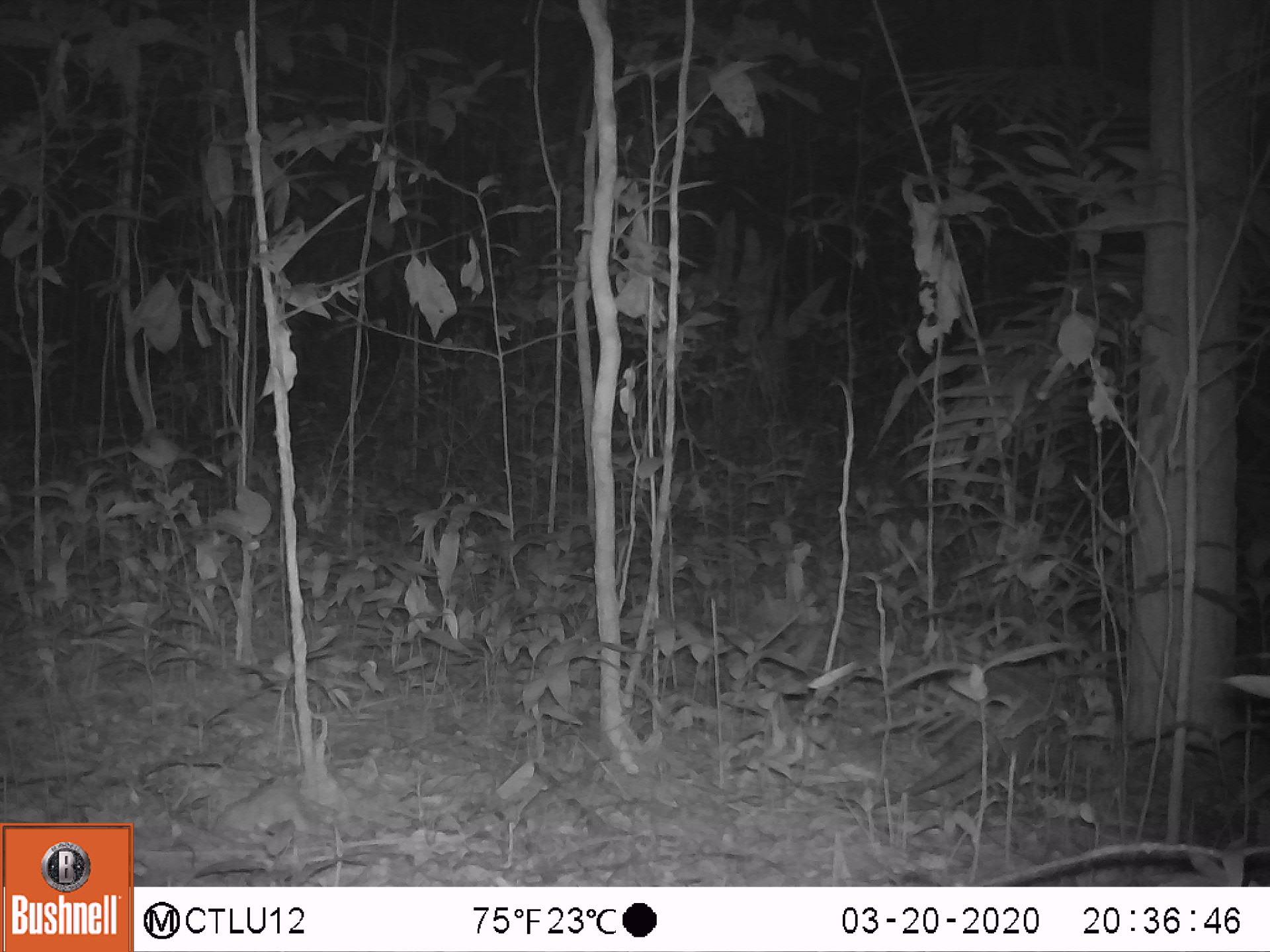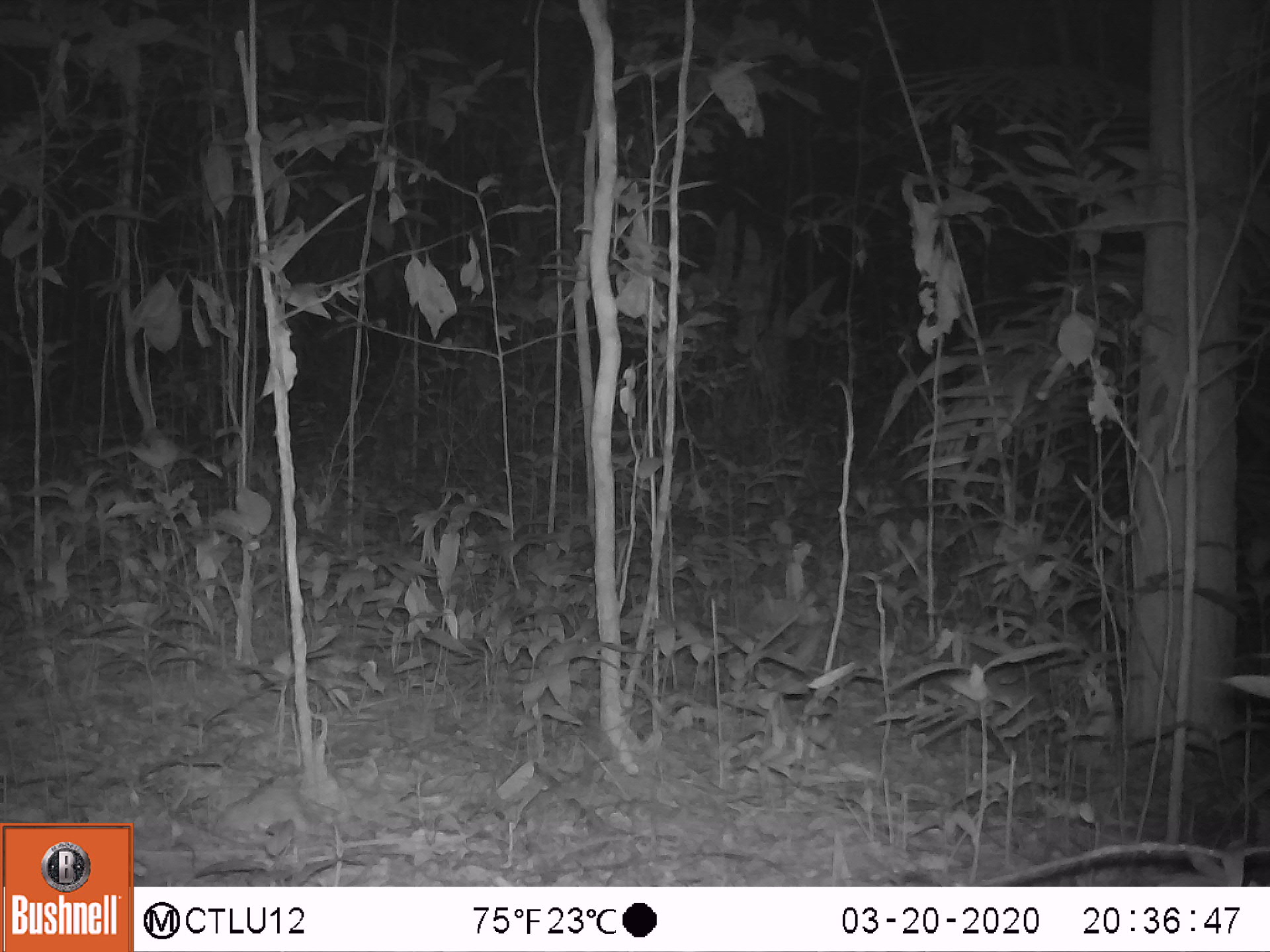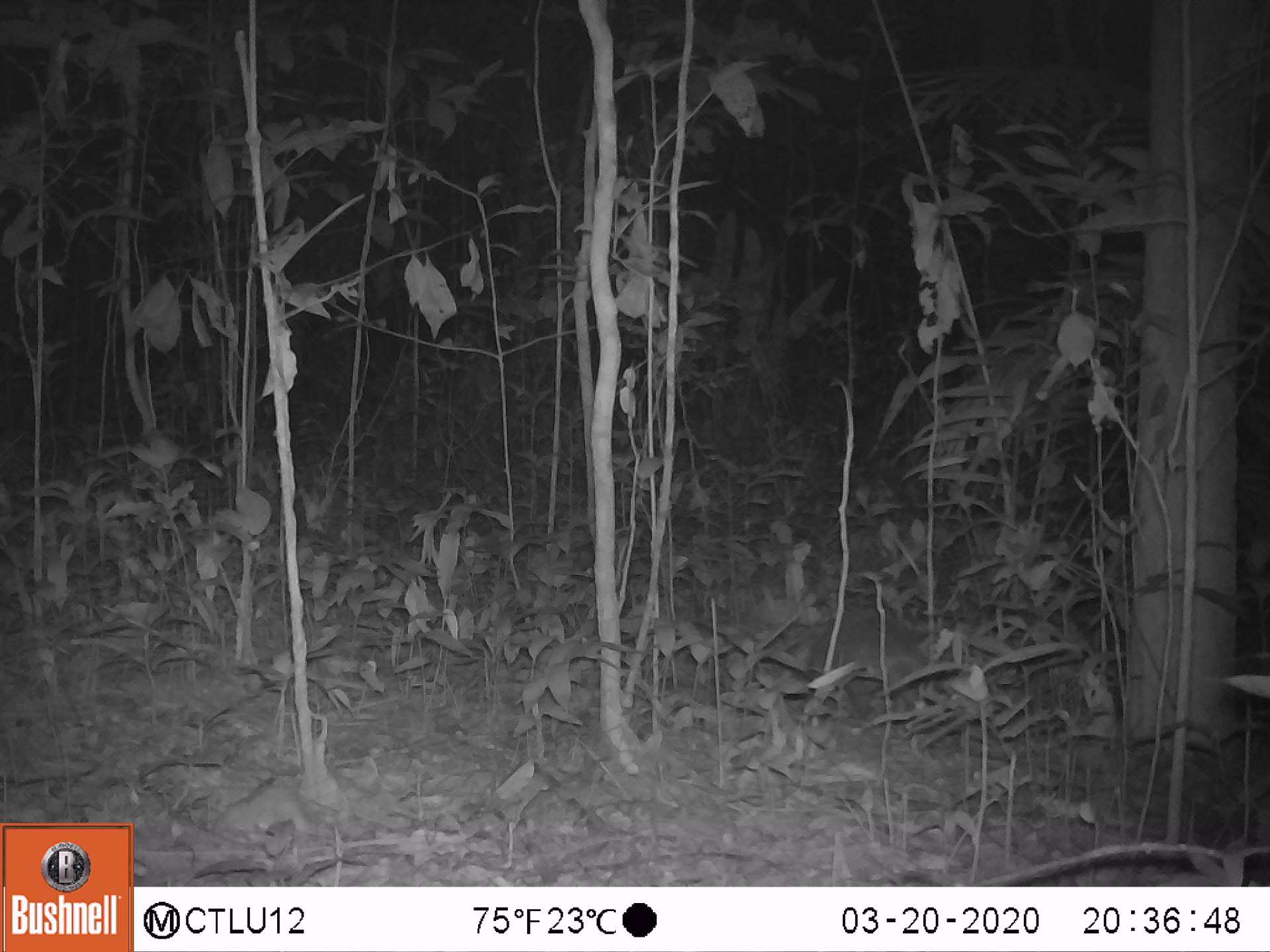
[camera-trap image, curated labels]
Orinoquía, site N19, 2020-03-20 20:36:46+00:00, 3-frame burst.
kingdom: Animalia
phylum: Chordata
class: Mammalia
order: Cingulata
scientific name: Cingulata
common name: armadillo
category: unknown armadillo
Unknown armadillo (armadillo) (Cingulata).